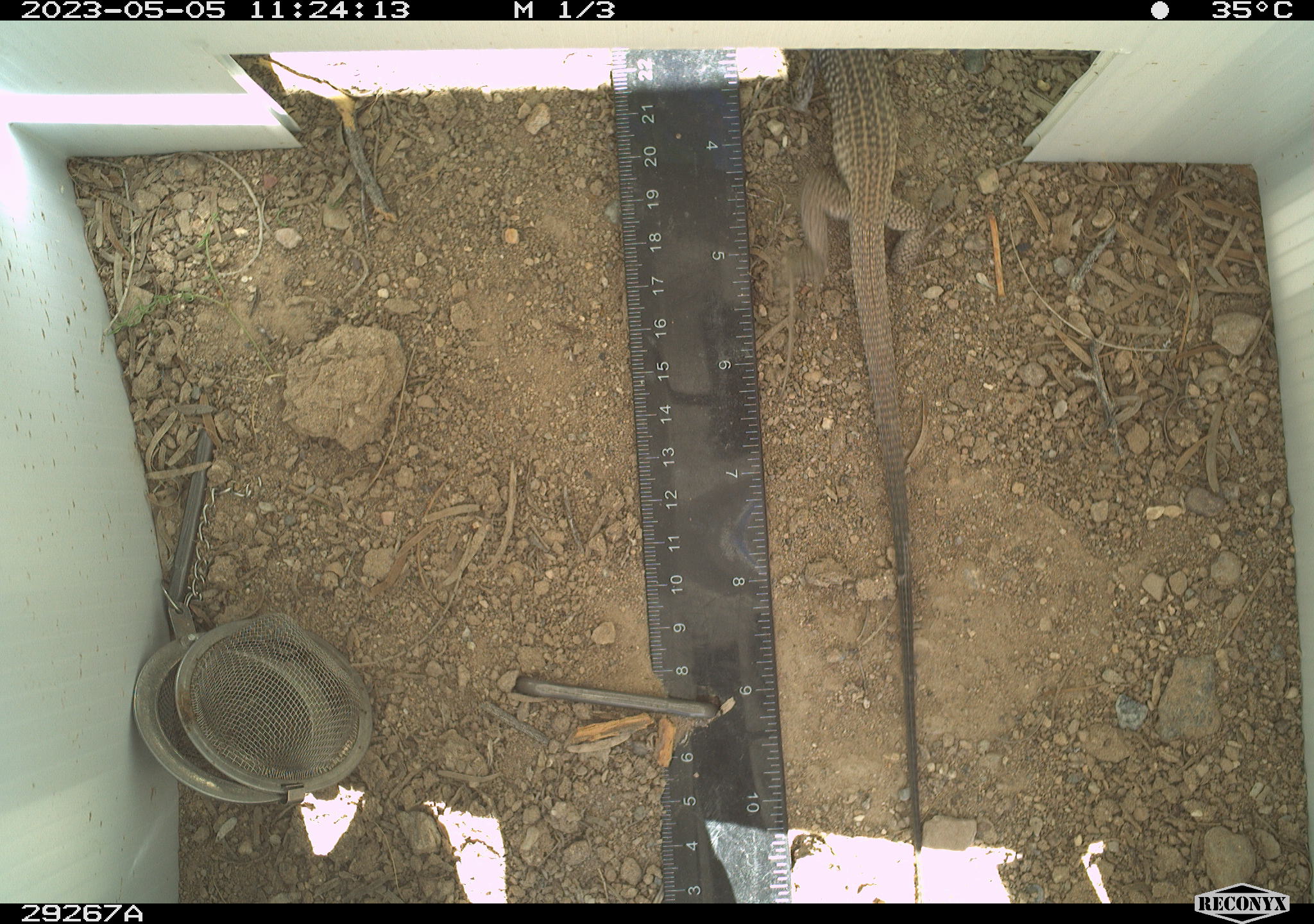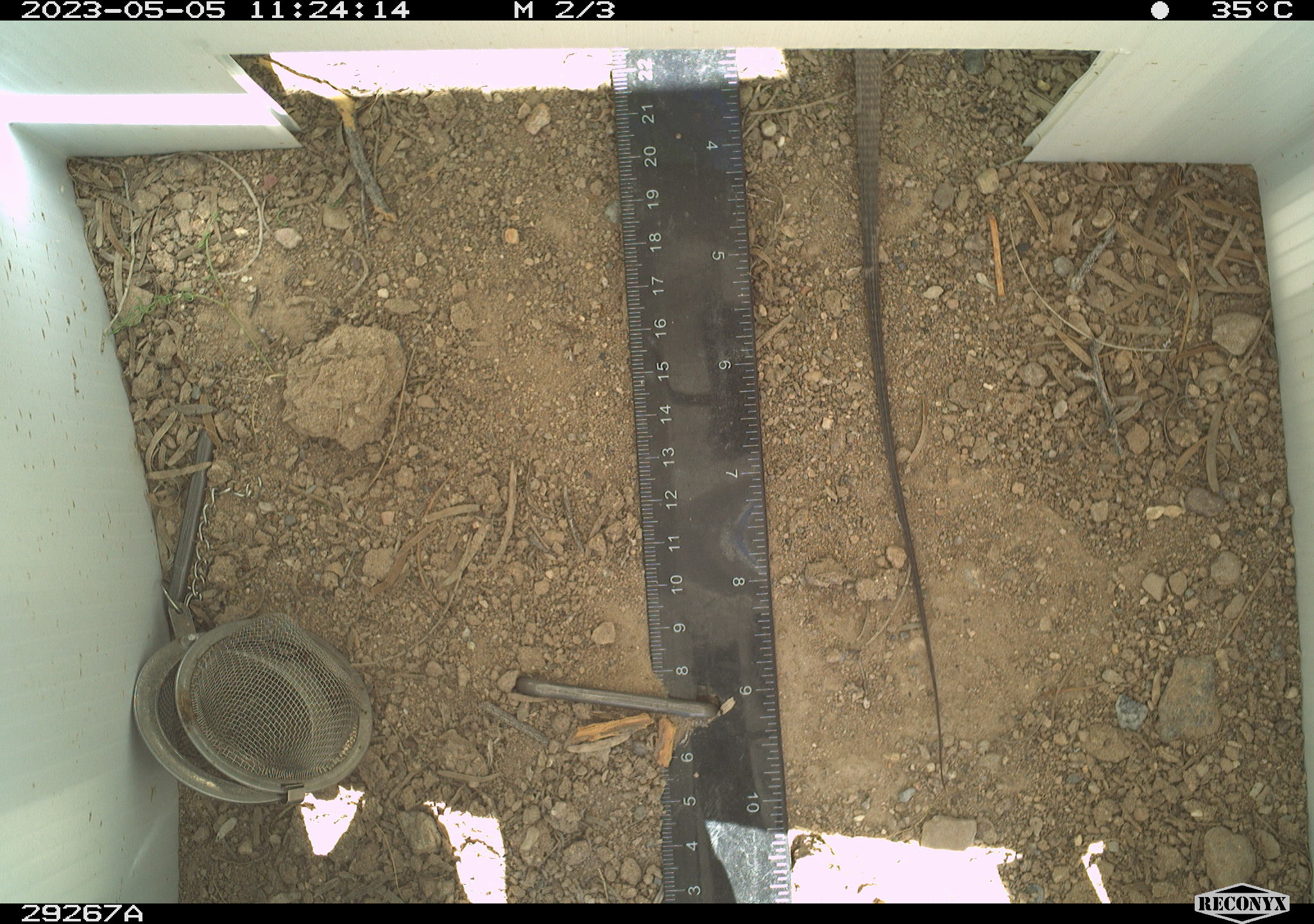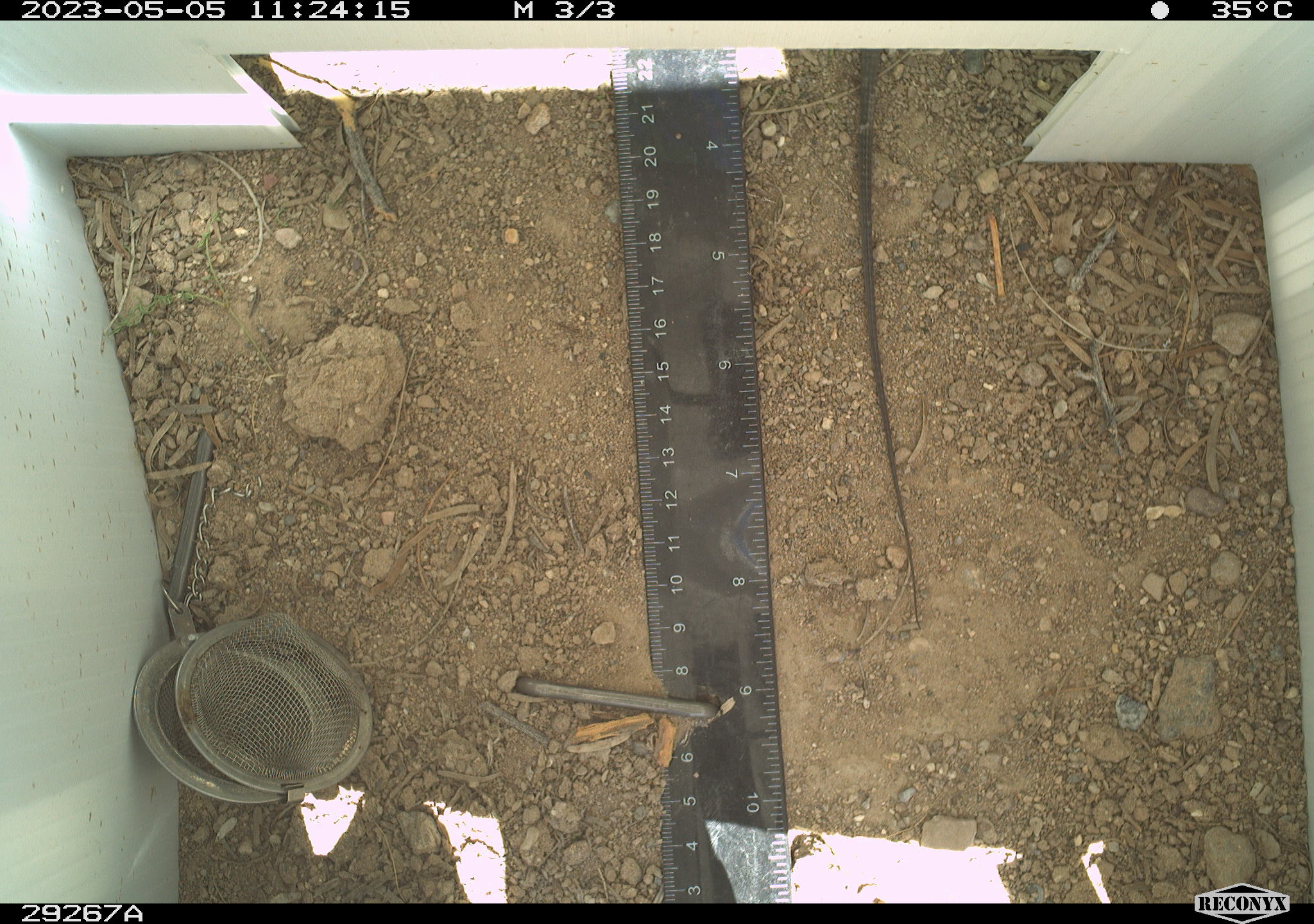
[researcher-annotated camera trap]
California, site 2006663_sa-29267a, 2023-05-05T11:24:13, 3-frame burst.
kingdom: Animalia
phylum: Chordata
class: Reptilia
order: Squamata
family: Teiidae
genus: Aspidoscelis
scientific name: Aspidoscelis tigris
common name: western whiptail